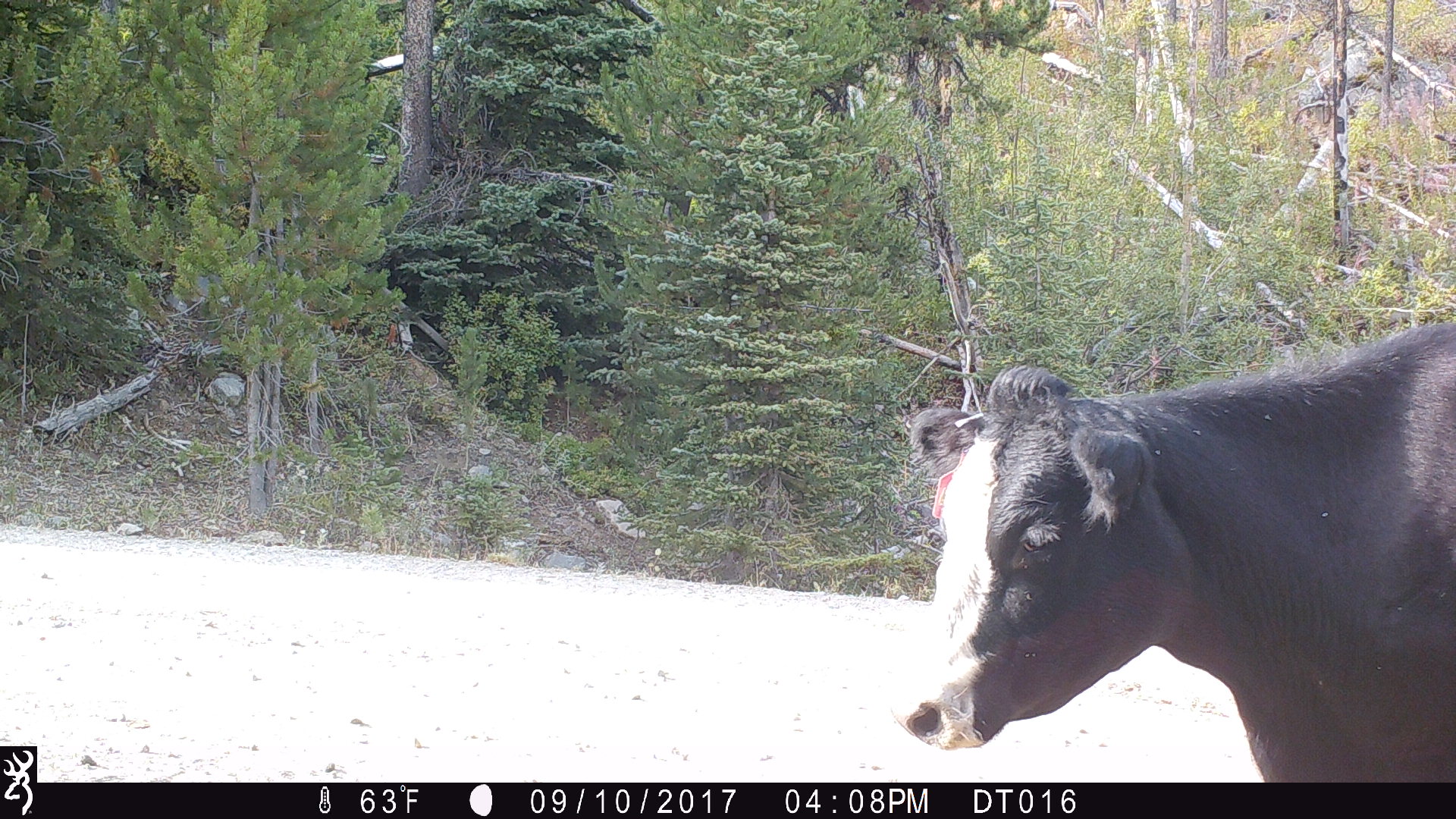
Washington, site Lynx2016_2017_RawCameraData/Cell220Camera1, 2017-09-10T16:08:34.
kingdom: Animalia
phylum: Chordata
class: Mammalia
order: Artiodactyla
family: Bovidae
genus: Bos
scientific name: Bos taurus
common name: domestic cattle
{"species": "domestic cattle (Bos taurus)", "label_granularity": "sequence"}